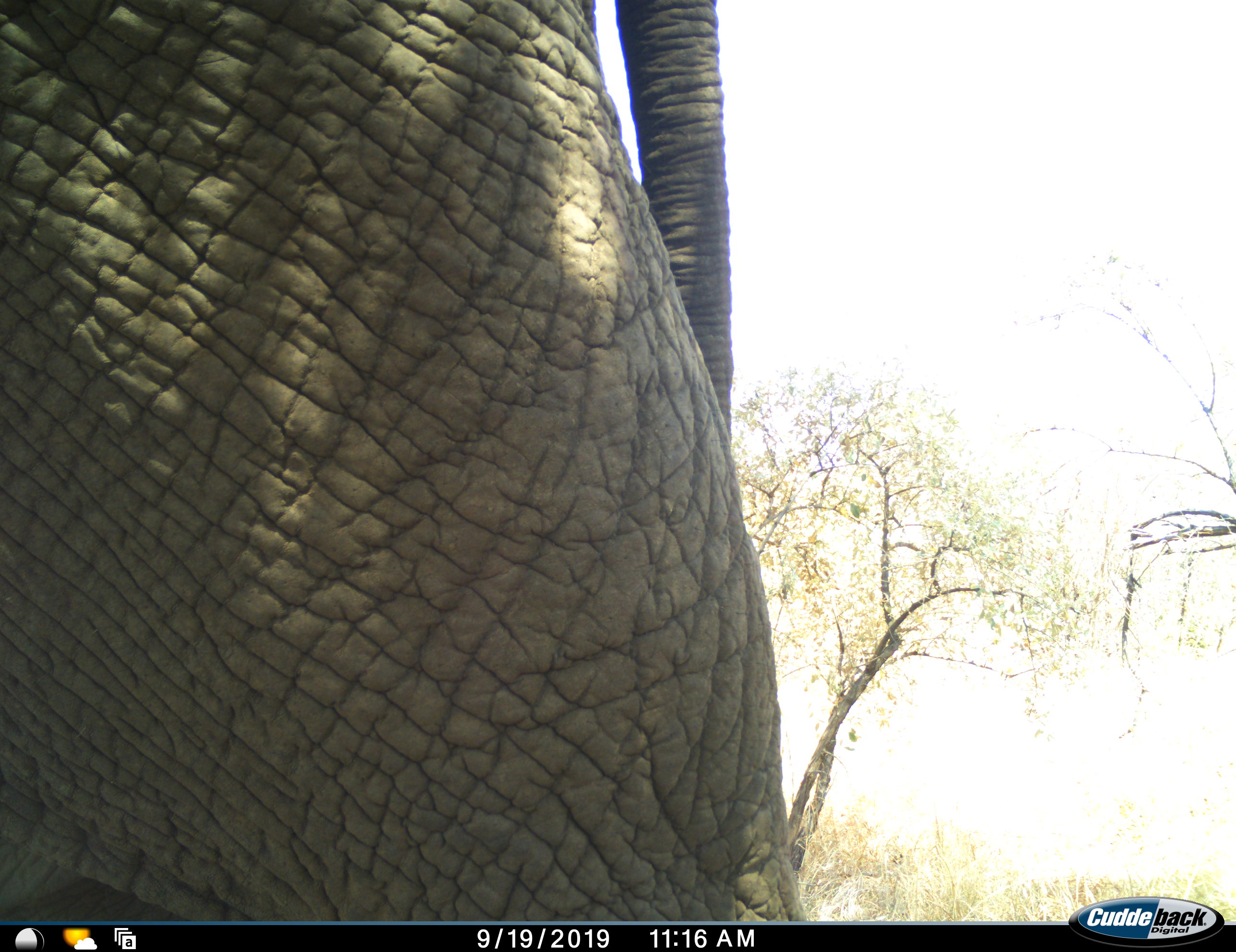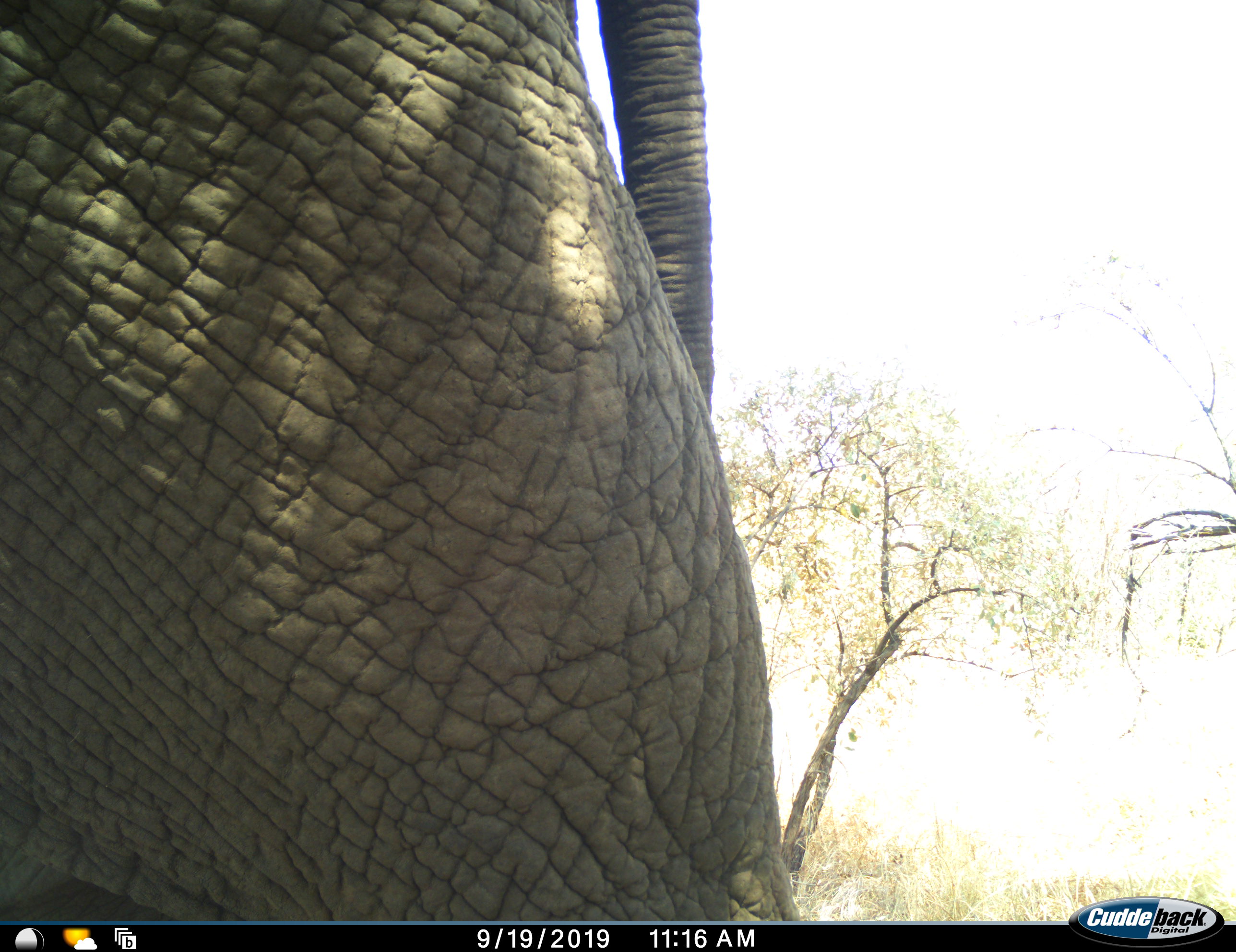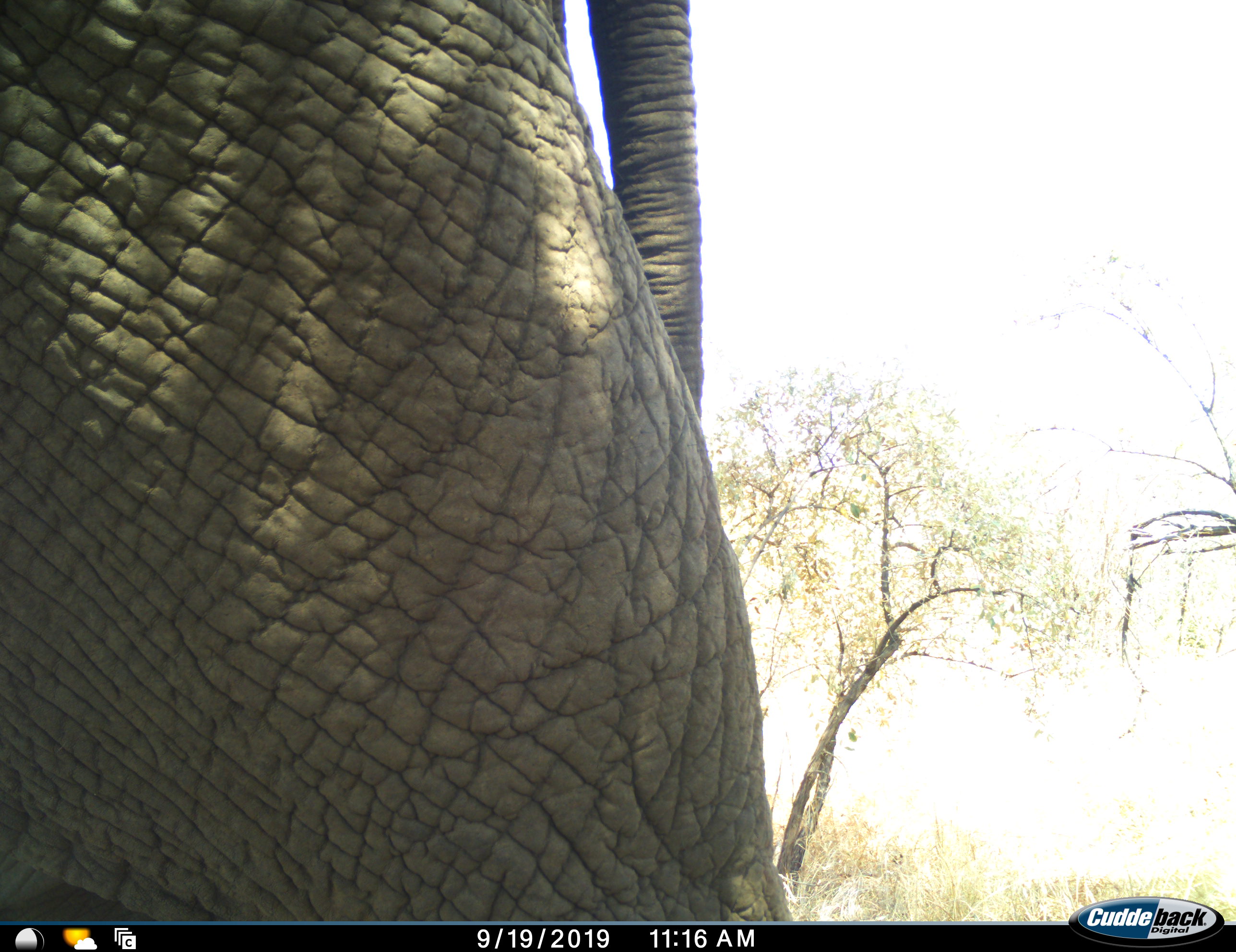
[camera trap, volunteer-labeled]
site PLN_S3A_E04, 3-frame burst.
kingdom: Animalia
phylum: Chordata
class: Mammalia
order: Proboscidea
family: Elephantidae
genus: Loxodonta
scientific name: Loxodonta africana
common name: african bush elephant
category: elephant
Elephant (african bush elephant) (Loxodonta africana), count 1. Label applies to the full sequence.